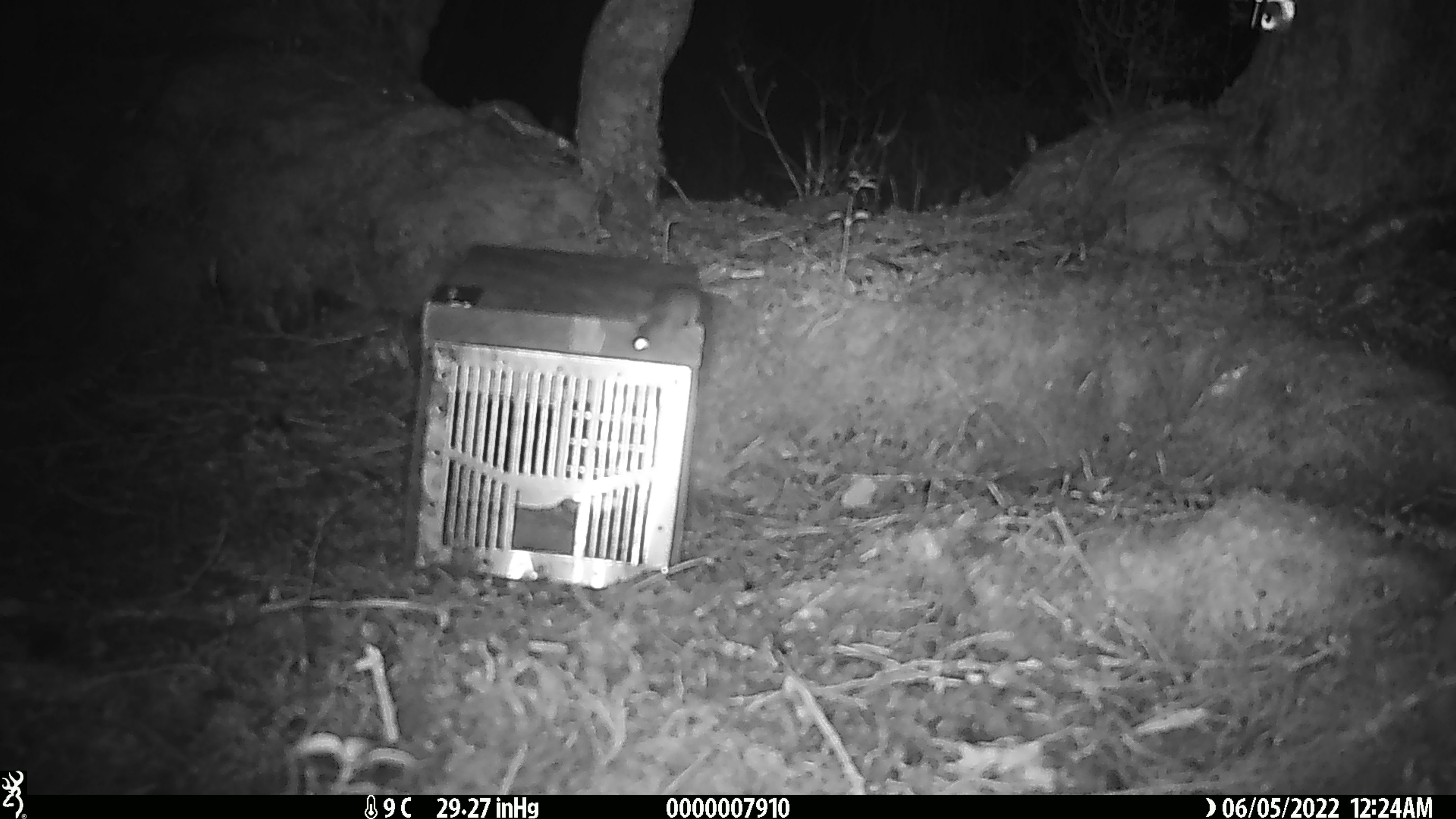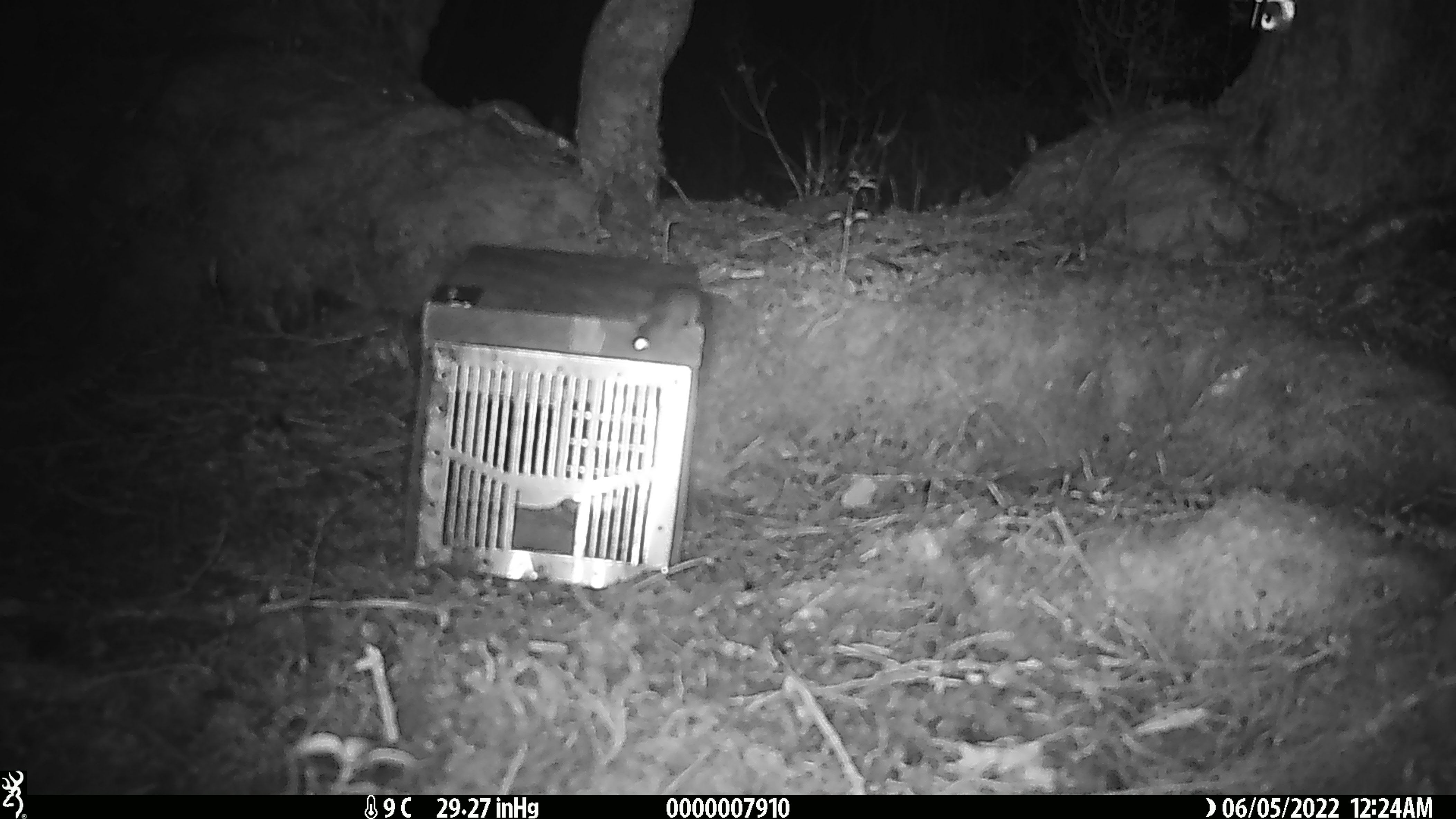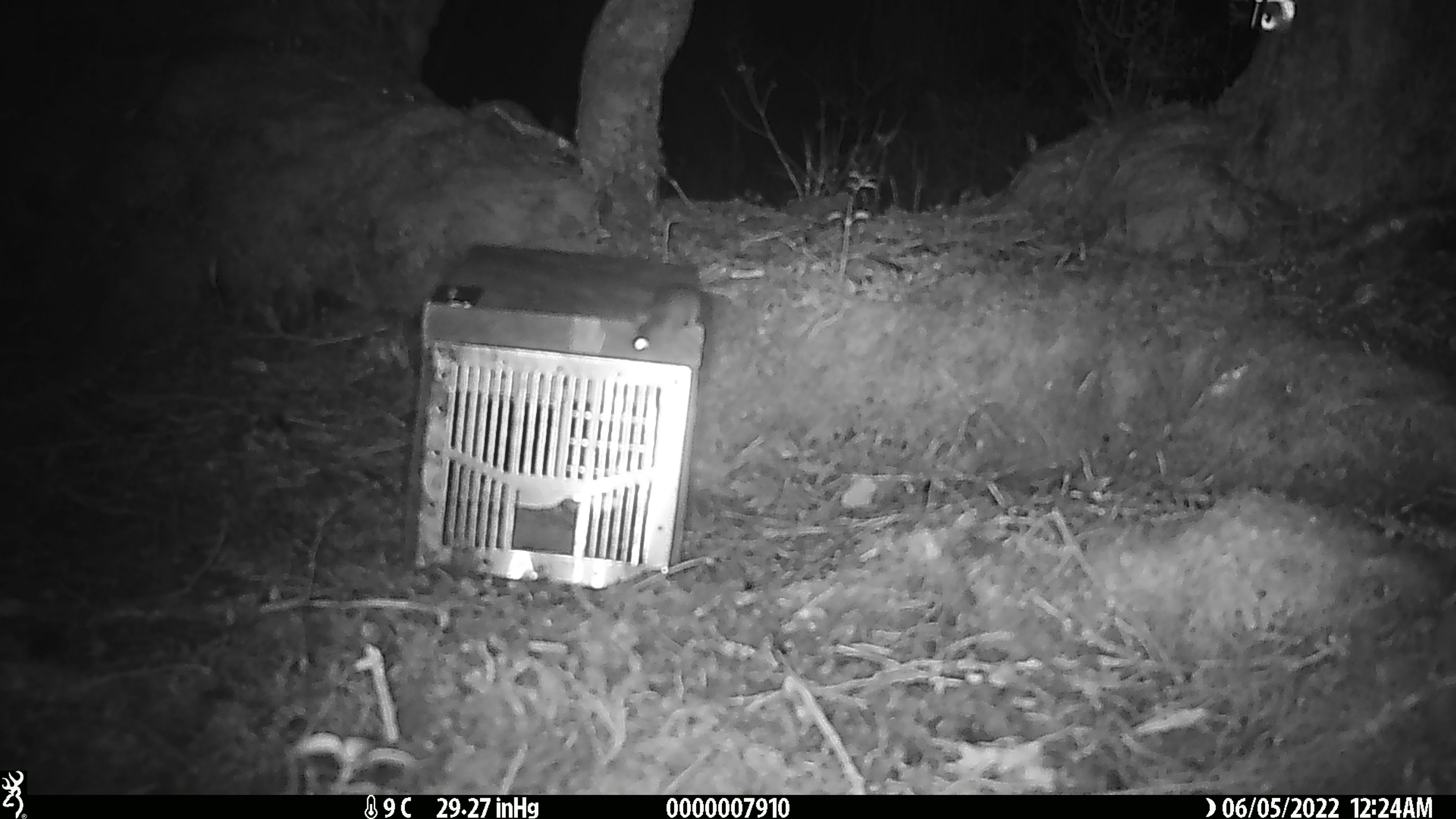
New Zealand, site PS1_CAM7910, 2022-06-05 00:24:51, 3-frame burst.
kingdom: Animalia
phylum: Chordata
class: Mammalia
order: Rodentia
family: Muridae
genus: Mus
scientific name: Mus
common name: mouse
Mouse (Mus).